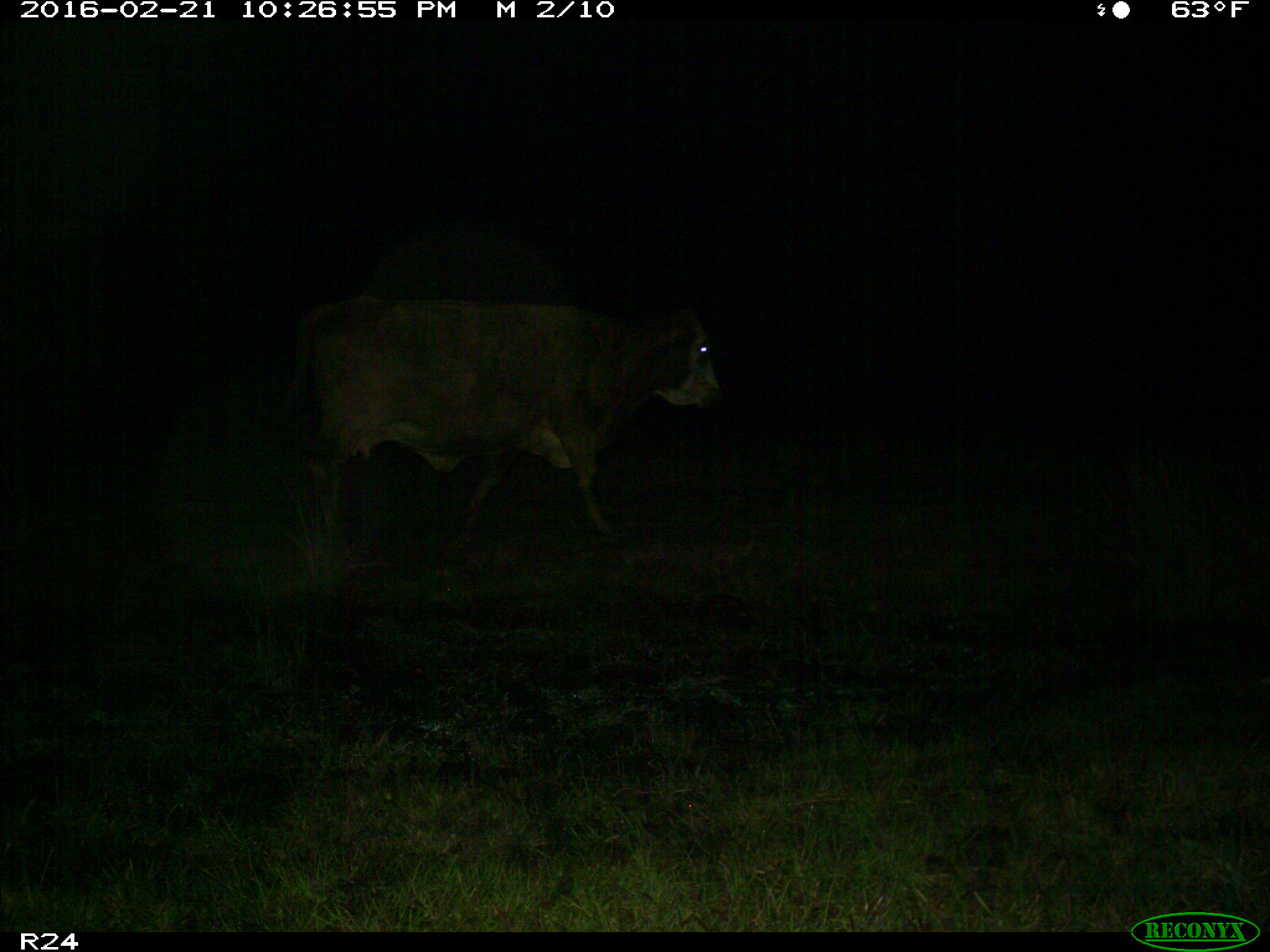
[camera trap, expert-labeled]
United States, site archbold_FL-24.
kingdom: Animalia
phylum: Chordata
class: Mammalia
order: Artiodactyla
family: Bovidae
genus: Bos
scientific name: Bos taurus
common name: domestic cow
Bos taurus (domestic cow).